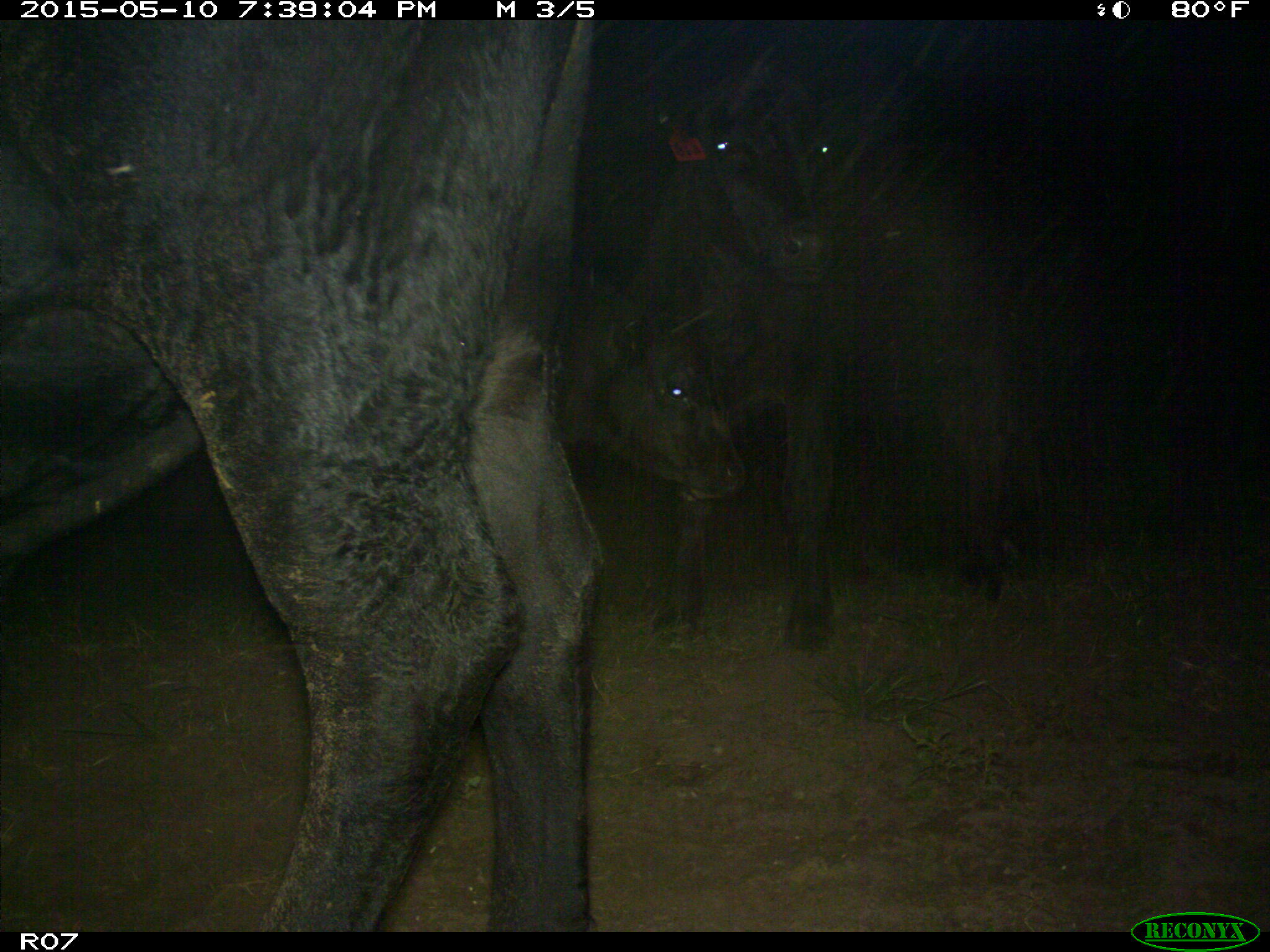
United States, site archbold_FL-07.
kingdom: Animalia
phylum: Chordata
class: Mammalia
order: Artiodactyla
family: Bovidae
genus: Bos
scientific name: Bos taurus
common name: domestic cow